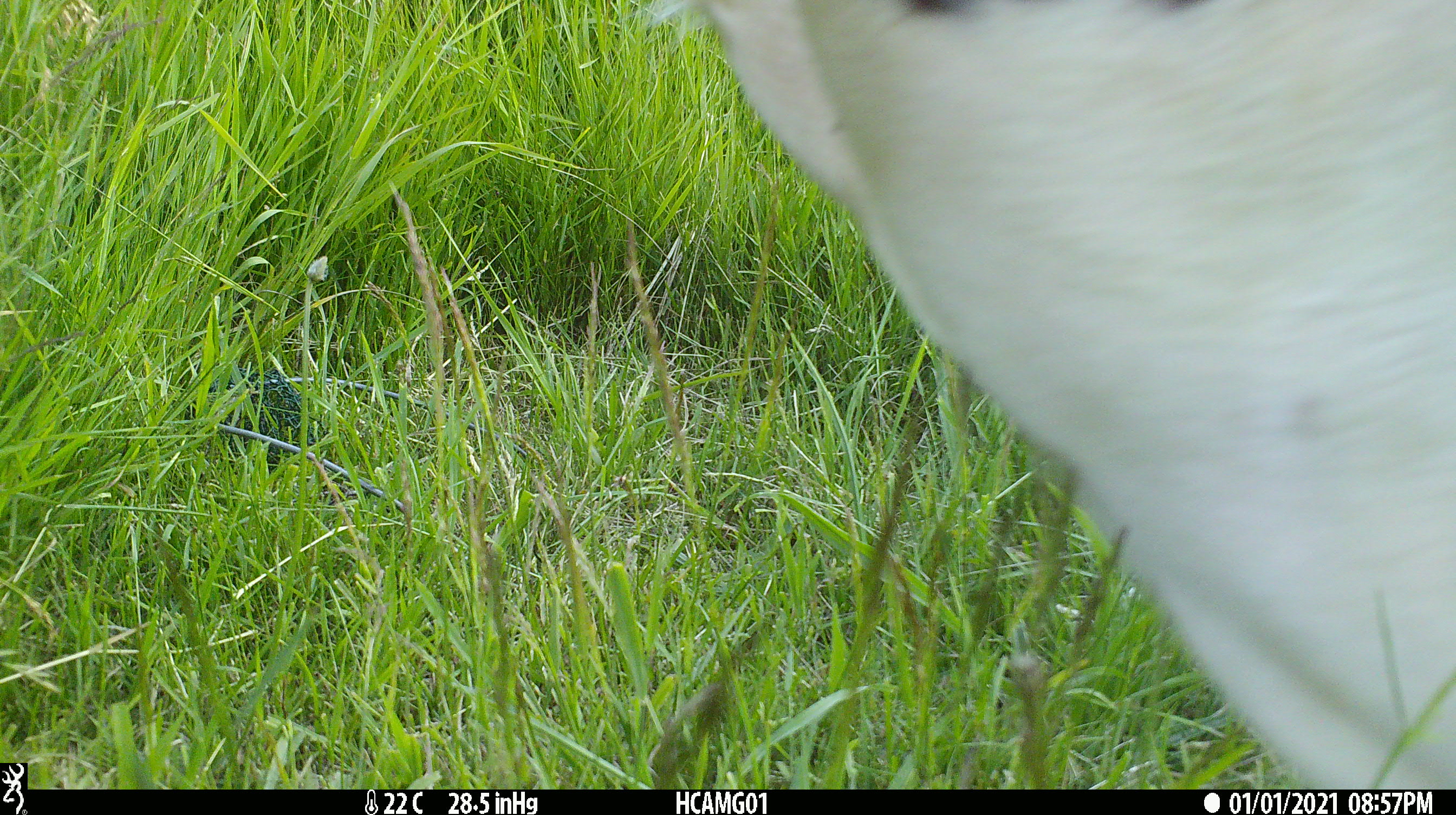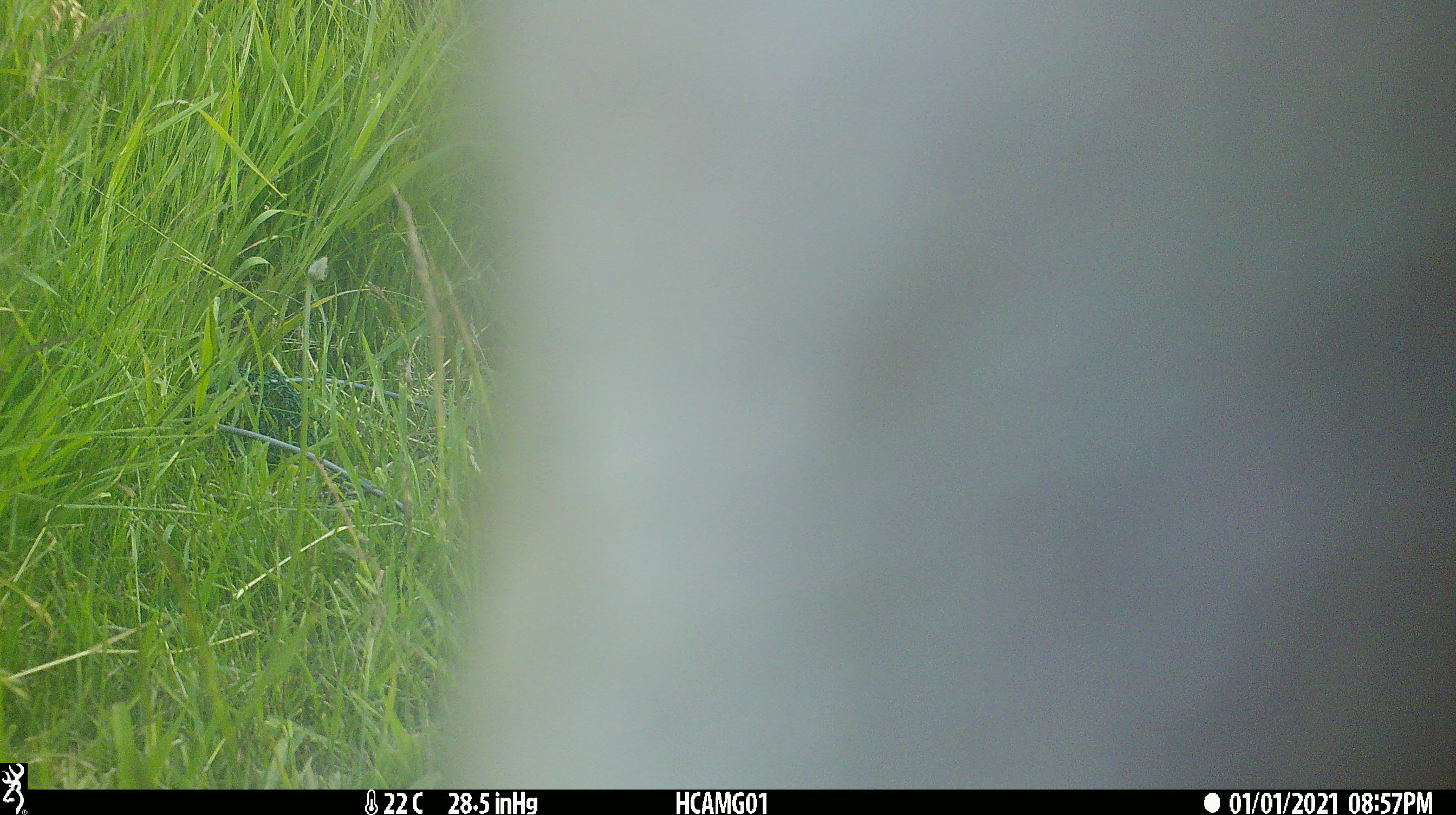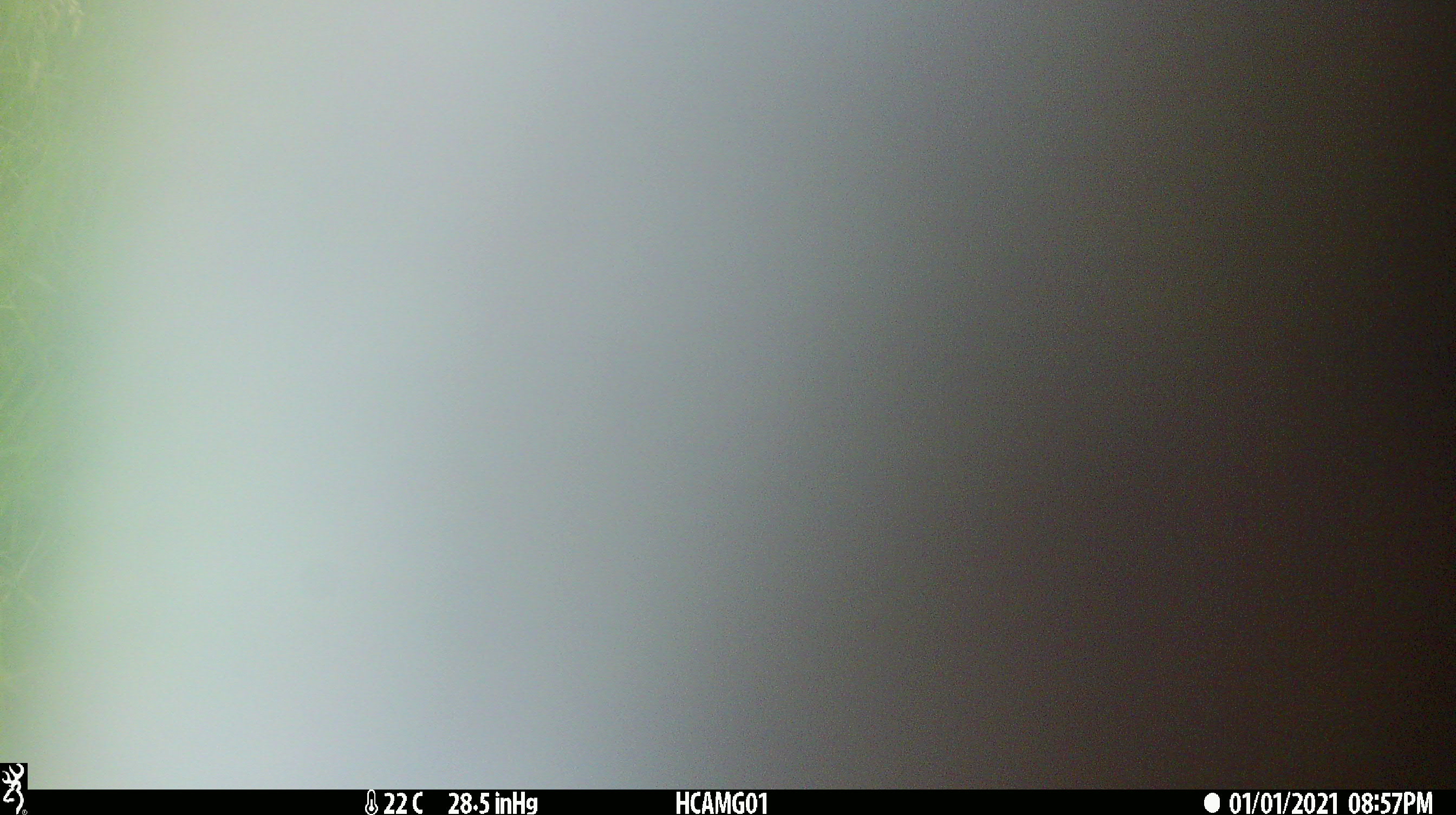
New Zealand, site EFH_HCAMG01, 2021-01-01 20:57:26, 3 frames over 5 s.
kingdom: Animalia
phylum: Chordata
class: Mammalia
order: Artiodactyla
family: Bovidae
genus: Bos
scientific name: Bos taurus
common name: domestic cow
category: cow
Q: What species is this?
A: Cow (domestic cow) (Bos taurus).